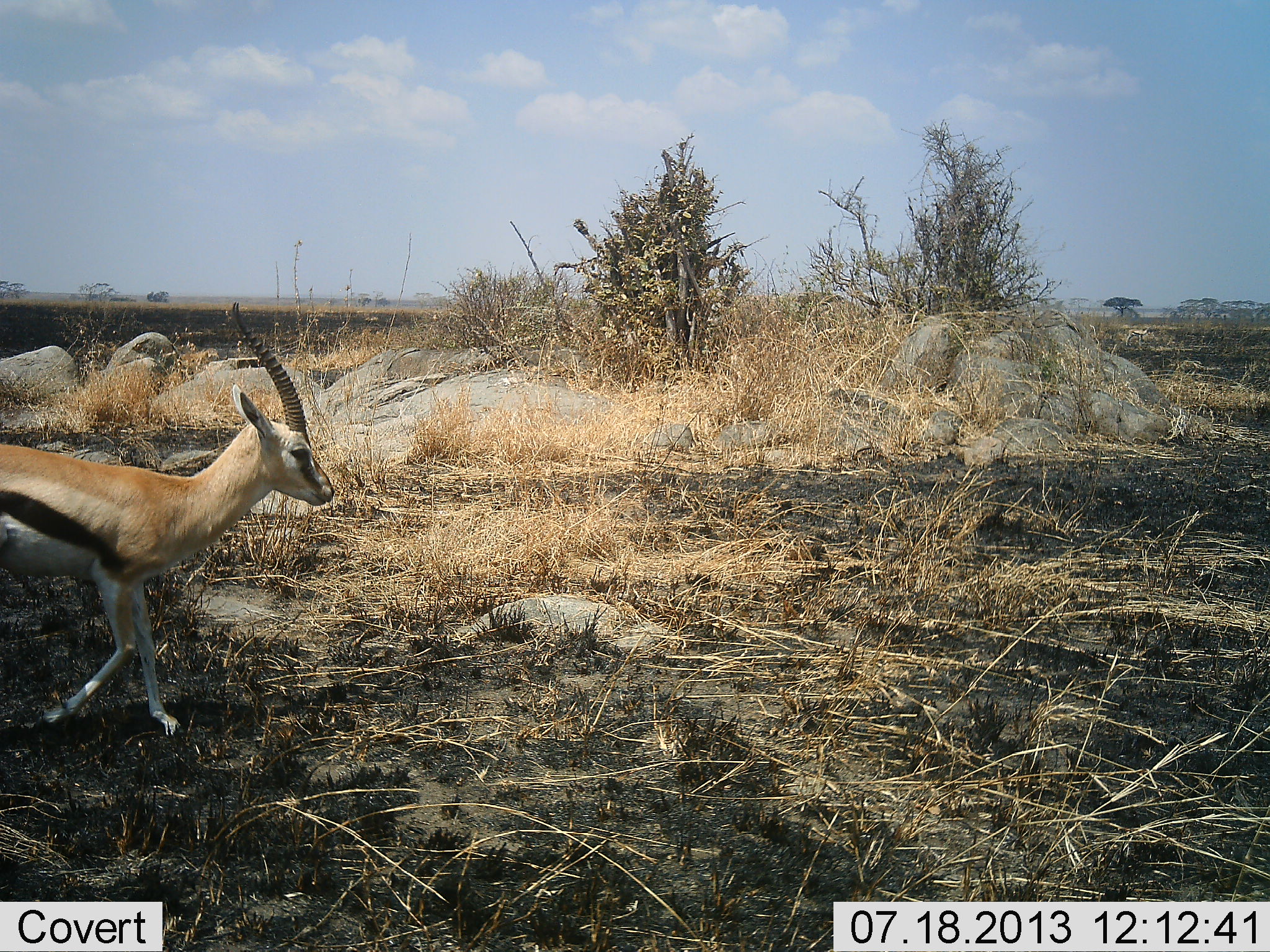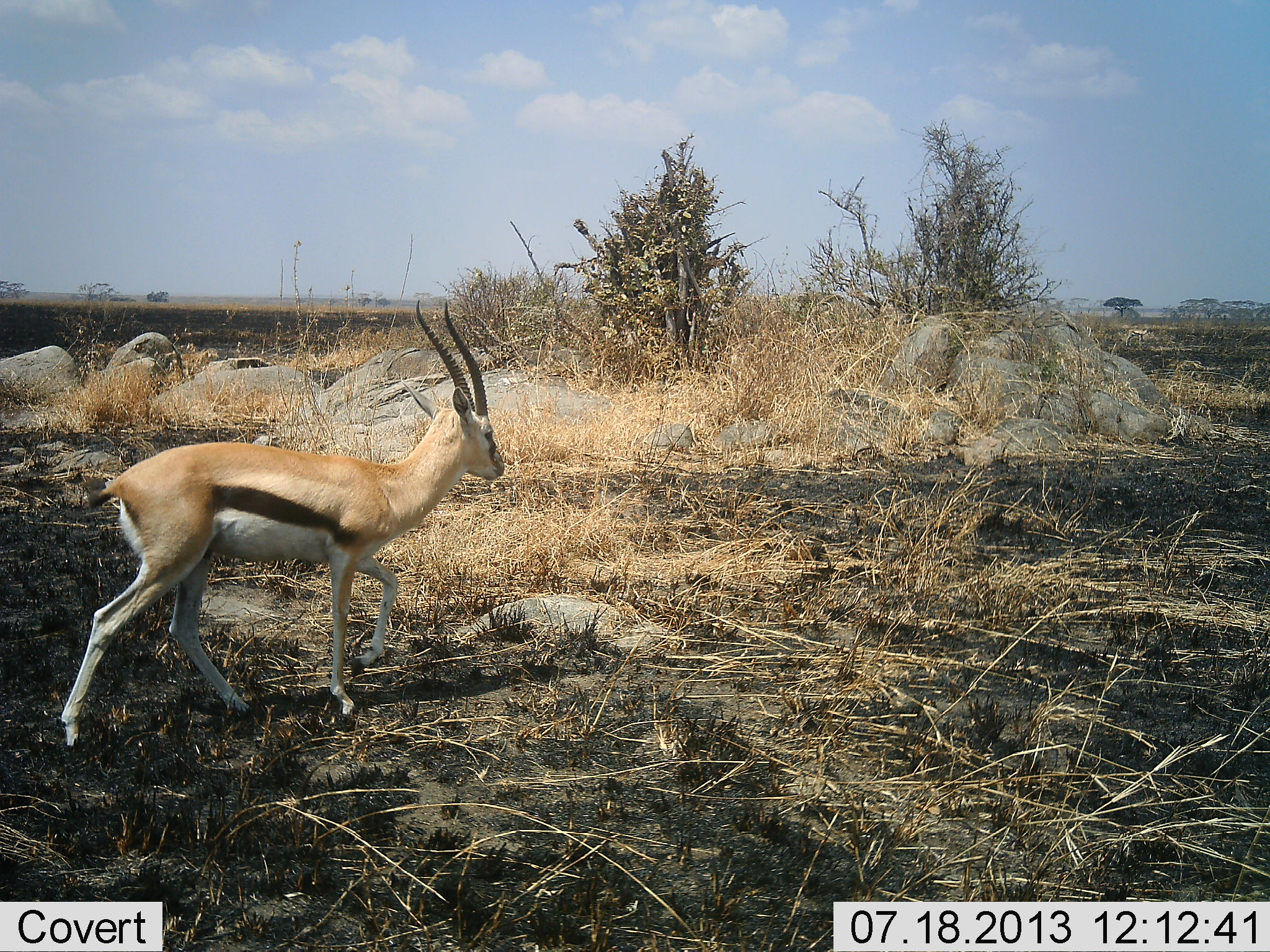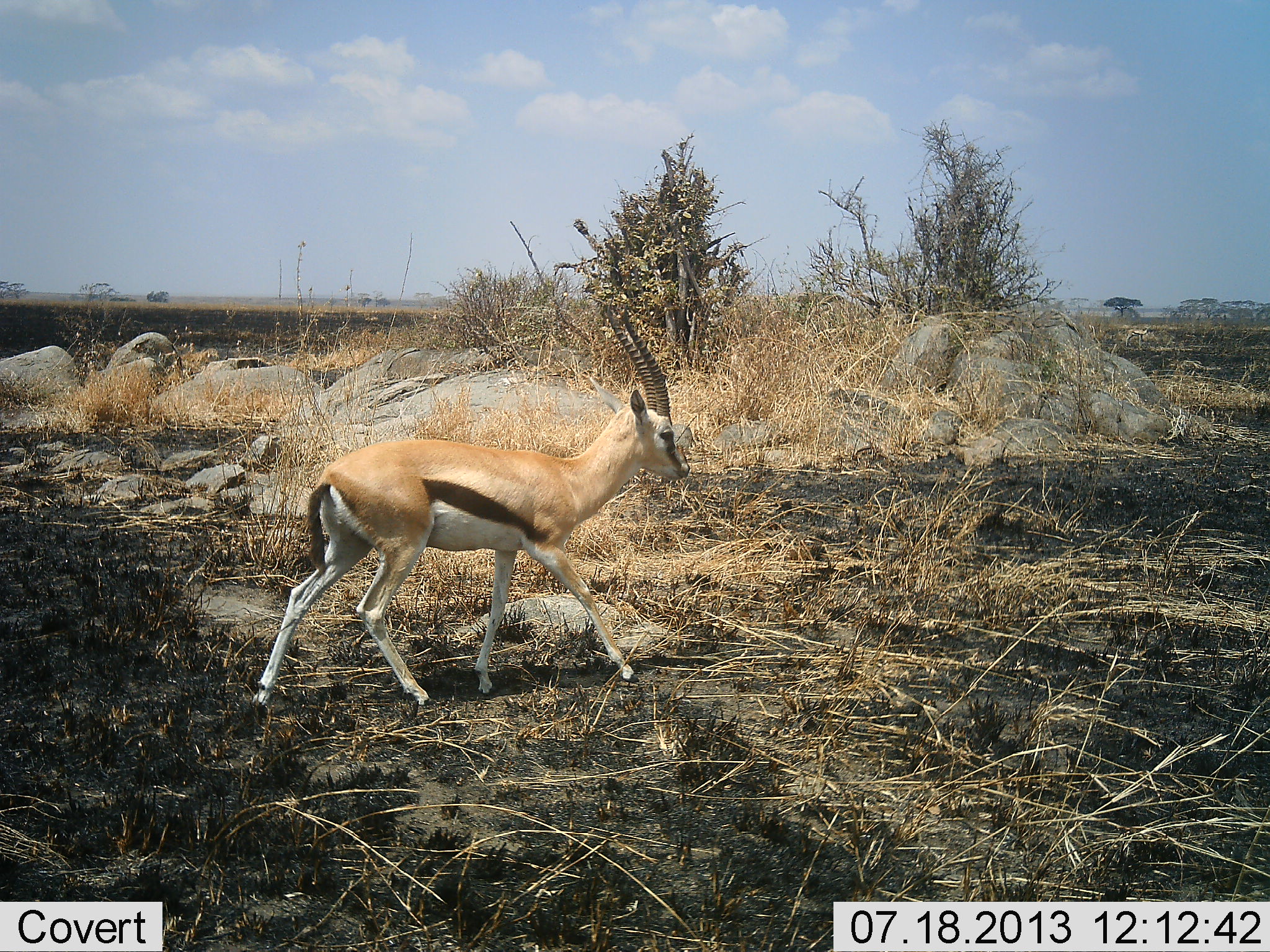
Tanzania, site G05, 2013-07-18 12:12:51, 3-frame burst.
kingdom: Animalia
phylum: Chordata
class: Mammalia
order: Artiodactyla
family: Bovidae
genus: Eudorcas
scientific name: Eudorcas thomsonii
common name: thomson's gazelle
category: gazellethomsons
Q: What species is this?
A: Gazellethomsons (thomson's gazelle) (Eudorcas thomsonii).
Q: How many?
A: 1.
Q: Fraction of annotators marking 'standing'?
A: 10%.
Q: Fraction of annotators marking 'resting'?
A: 0%.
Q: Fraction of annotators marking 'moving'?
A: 100%.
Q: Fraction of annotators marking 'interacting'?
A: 0%.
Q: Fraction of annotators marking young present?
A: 0%.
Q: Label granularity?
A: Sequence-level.